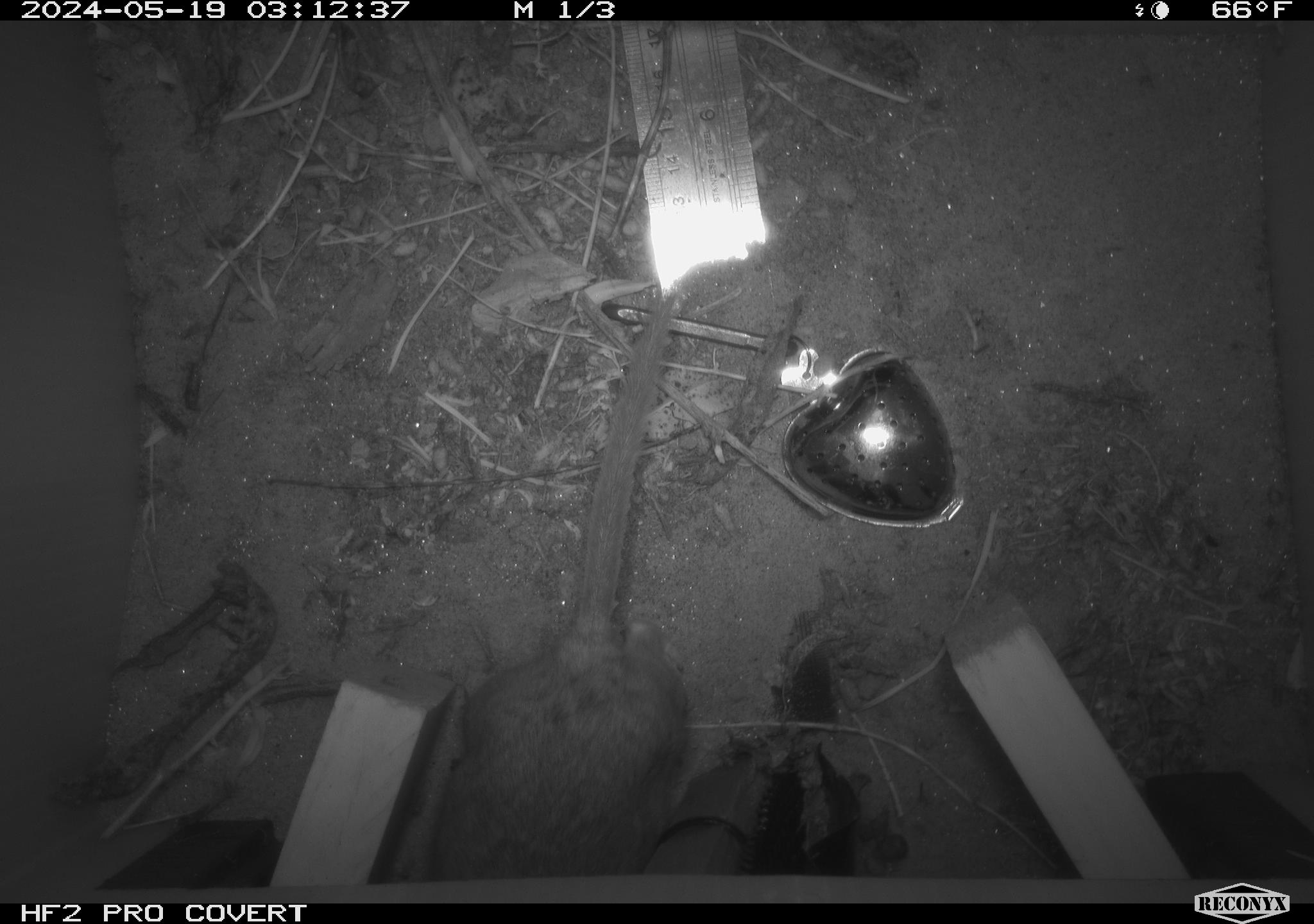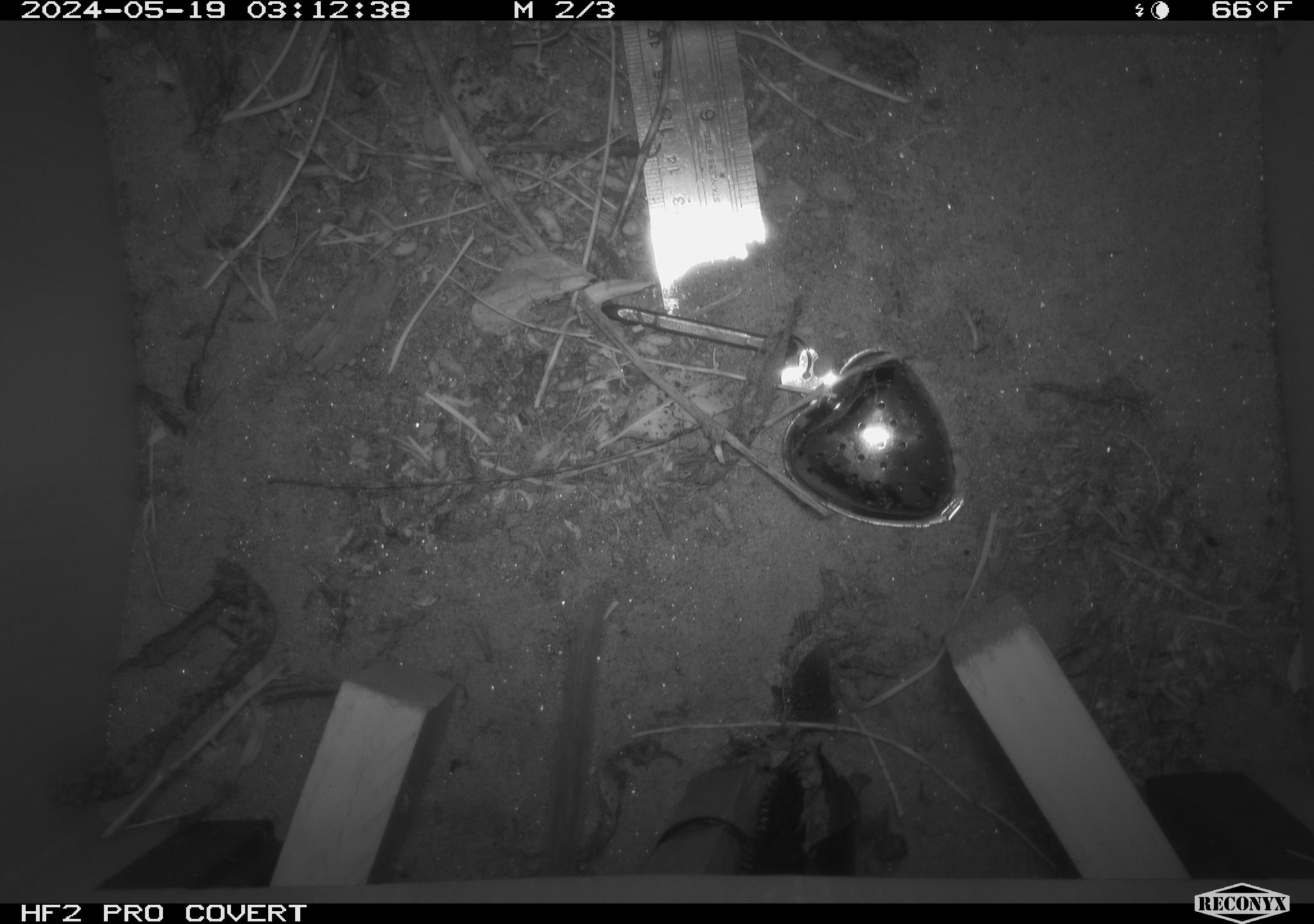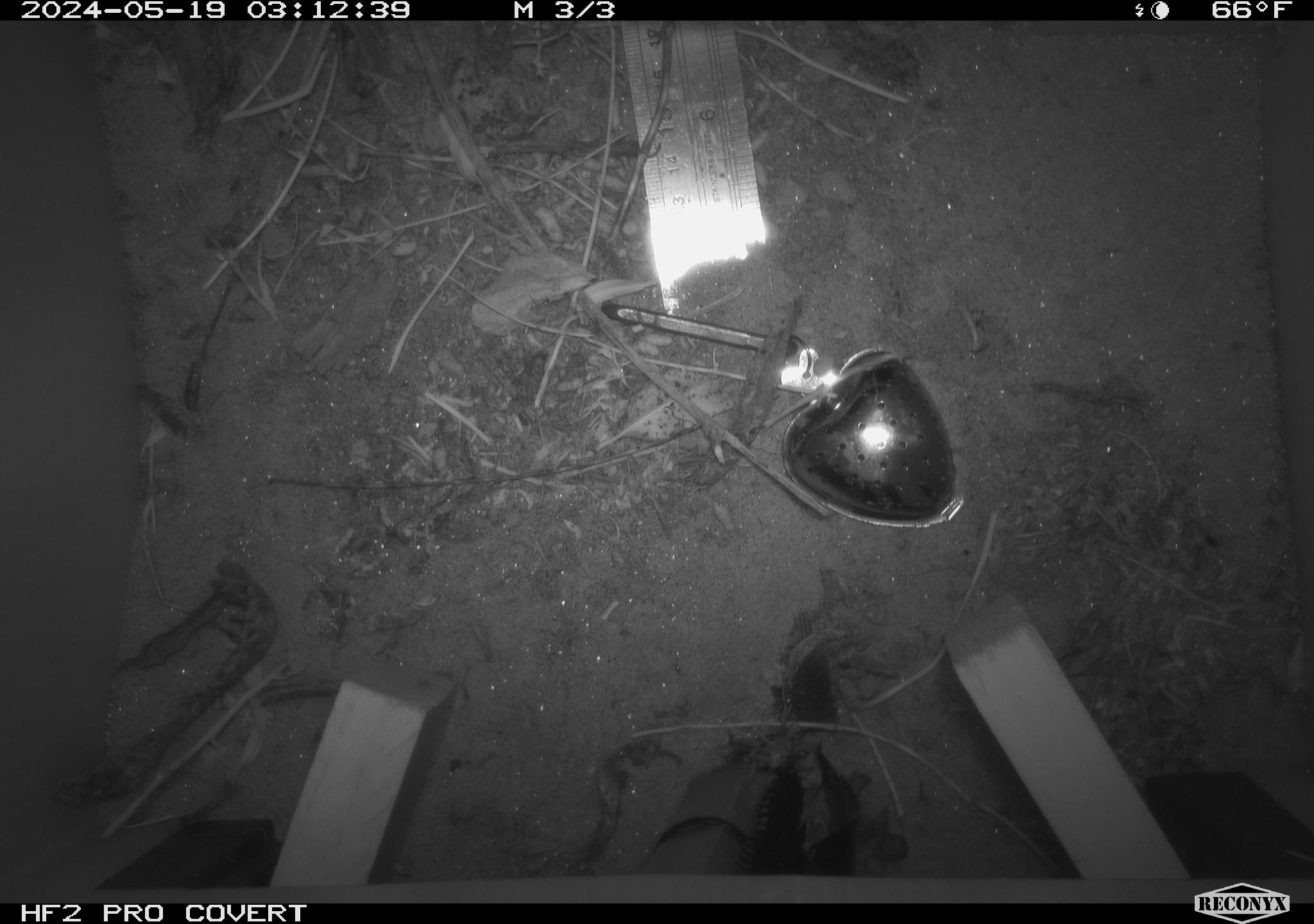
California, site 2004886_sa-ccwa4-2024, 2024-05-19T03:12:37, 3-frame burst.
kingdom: Animalia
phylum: Chordata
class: Mammalia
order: Rodentia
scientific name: Rodentia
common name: woodrat or rat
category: woodrat or rat species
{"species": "woodrat or rat species (woodrat or rat) (Rodentia)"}